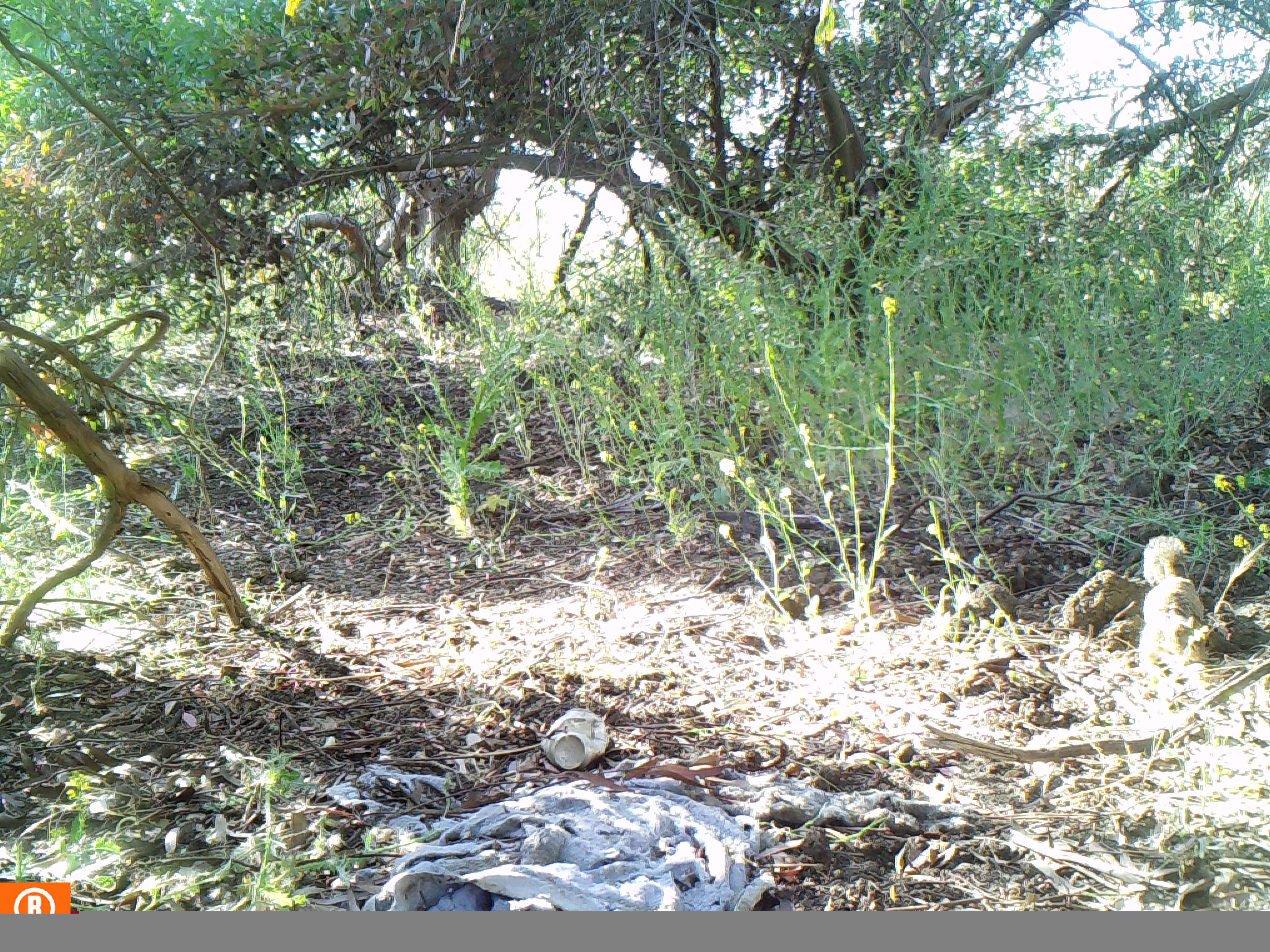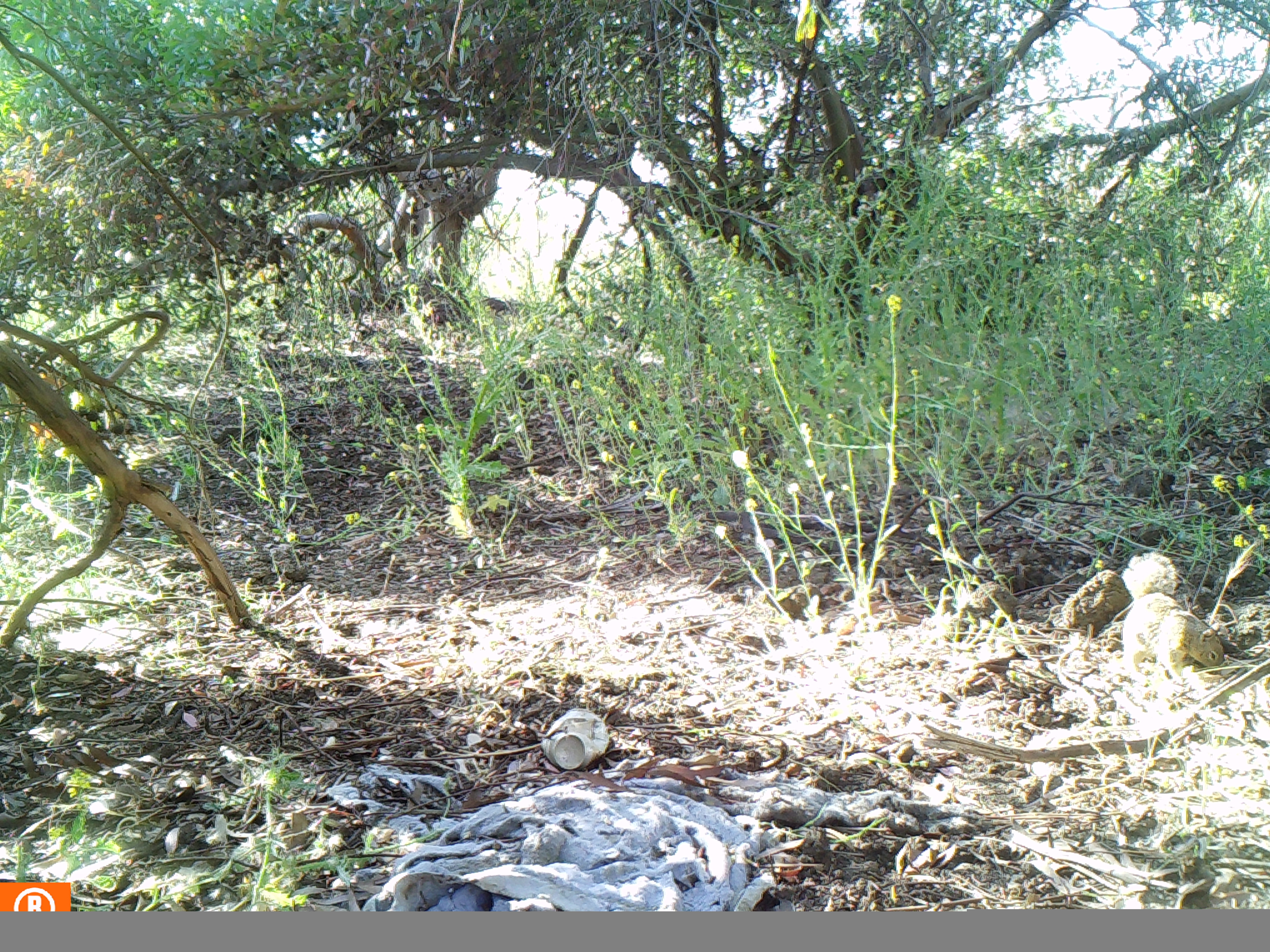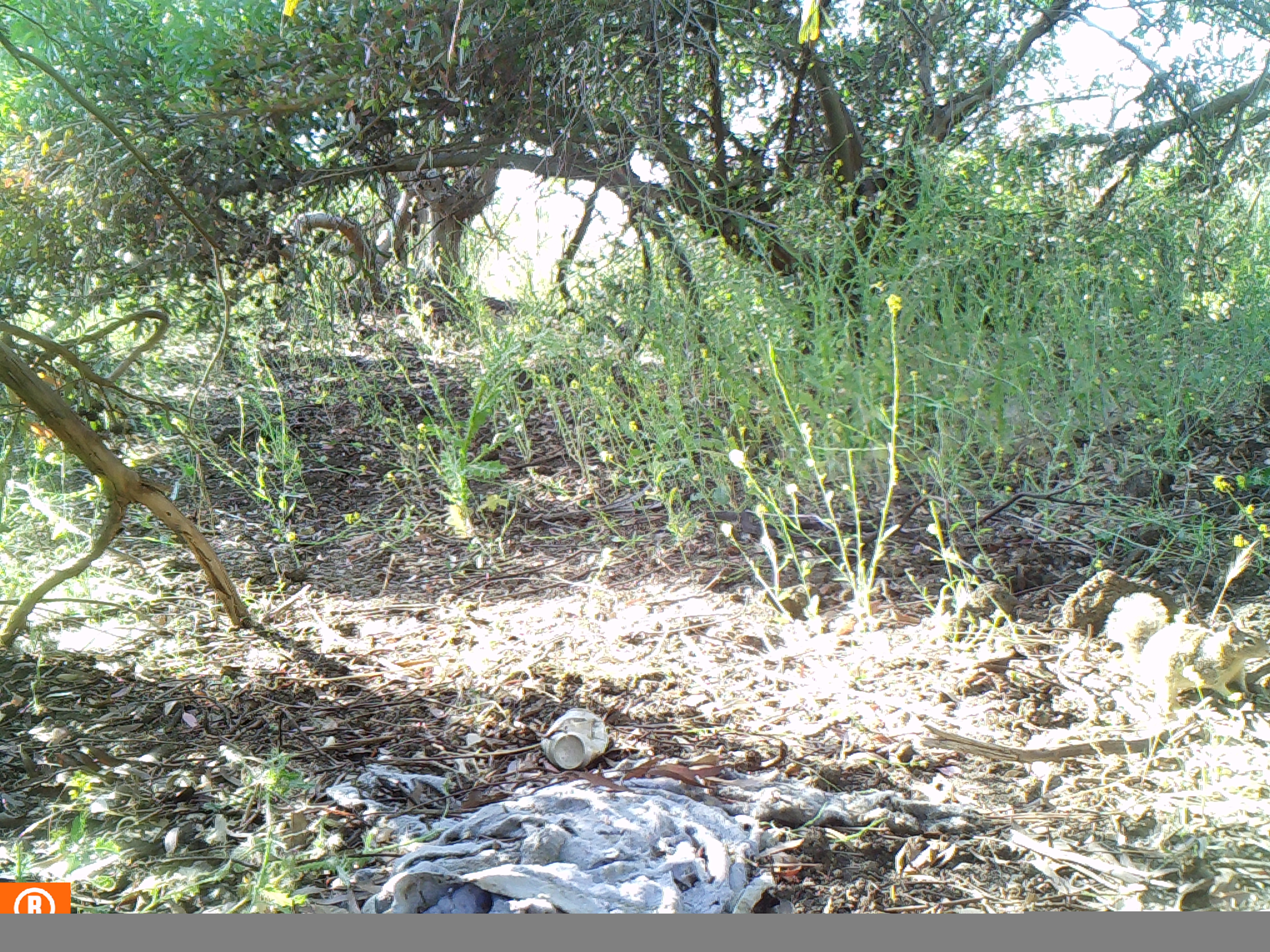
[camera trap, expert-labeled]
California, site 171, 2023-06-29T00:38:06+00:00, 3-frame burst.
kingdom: Animalia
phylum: Chordata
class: Mammalia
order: Rodentia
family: Sciuridae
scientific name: Sciuridae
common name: squirrel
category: unknown squirrel